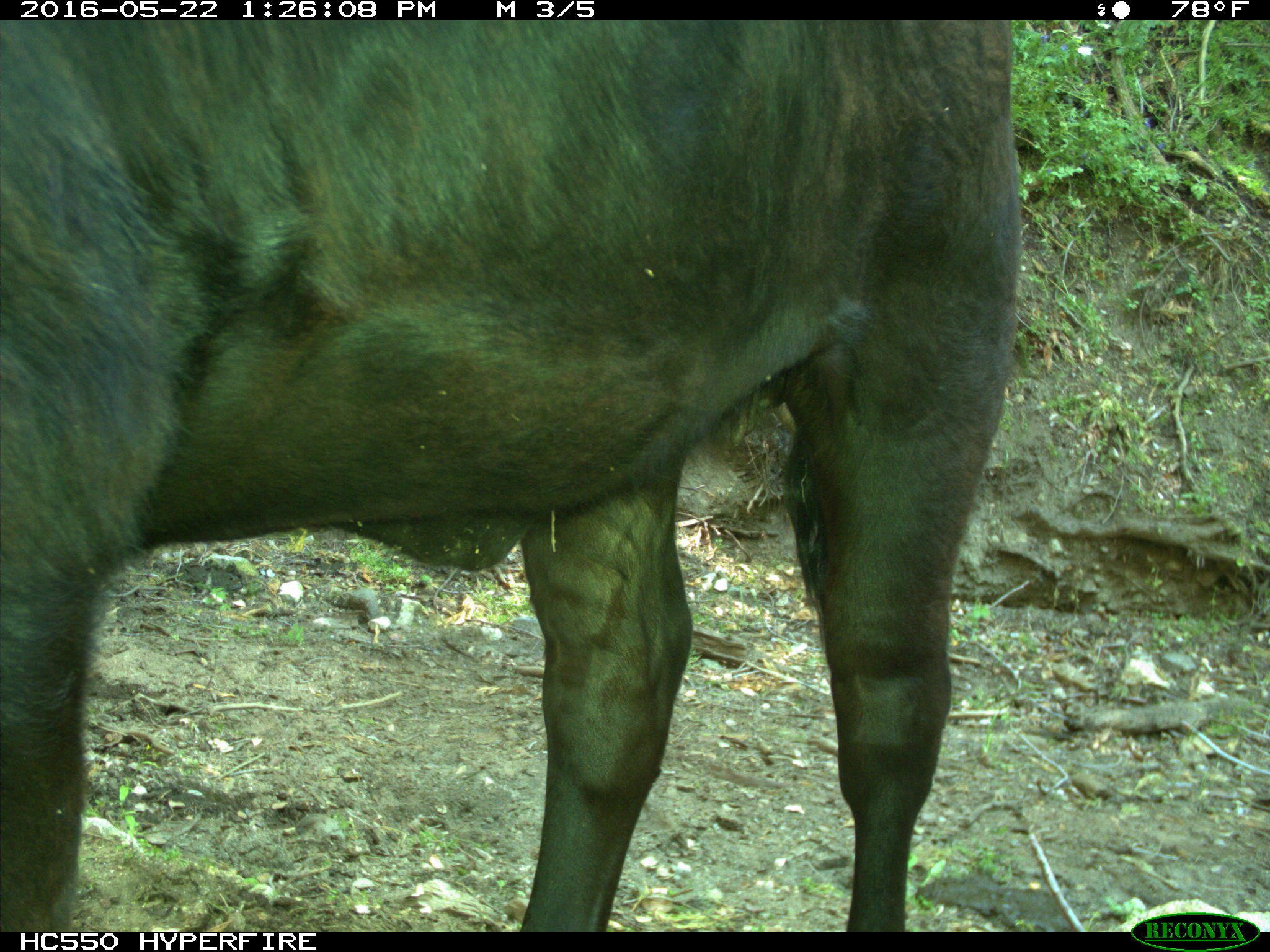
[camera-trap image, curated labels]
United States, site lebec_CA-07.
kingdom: Animalia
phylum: Chordata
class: Mammalia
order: Artiodactyla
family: Bovidae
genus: Bos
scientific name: Bos taurus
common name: domestic cow